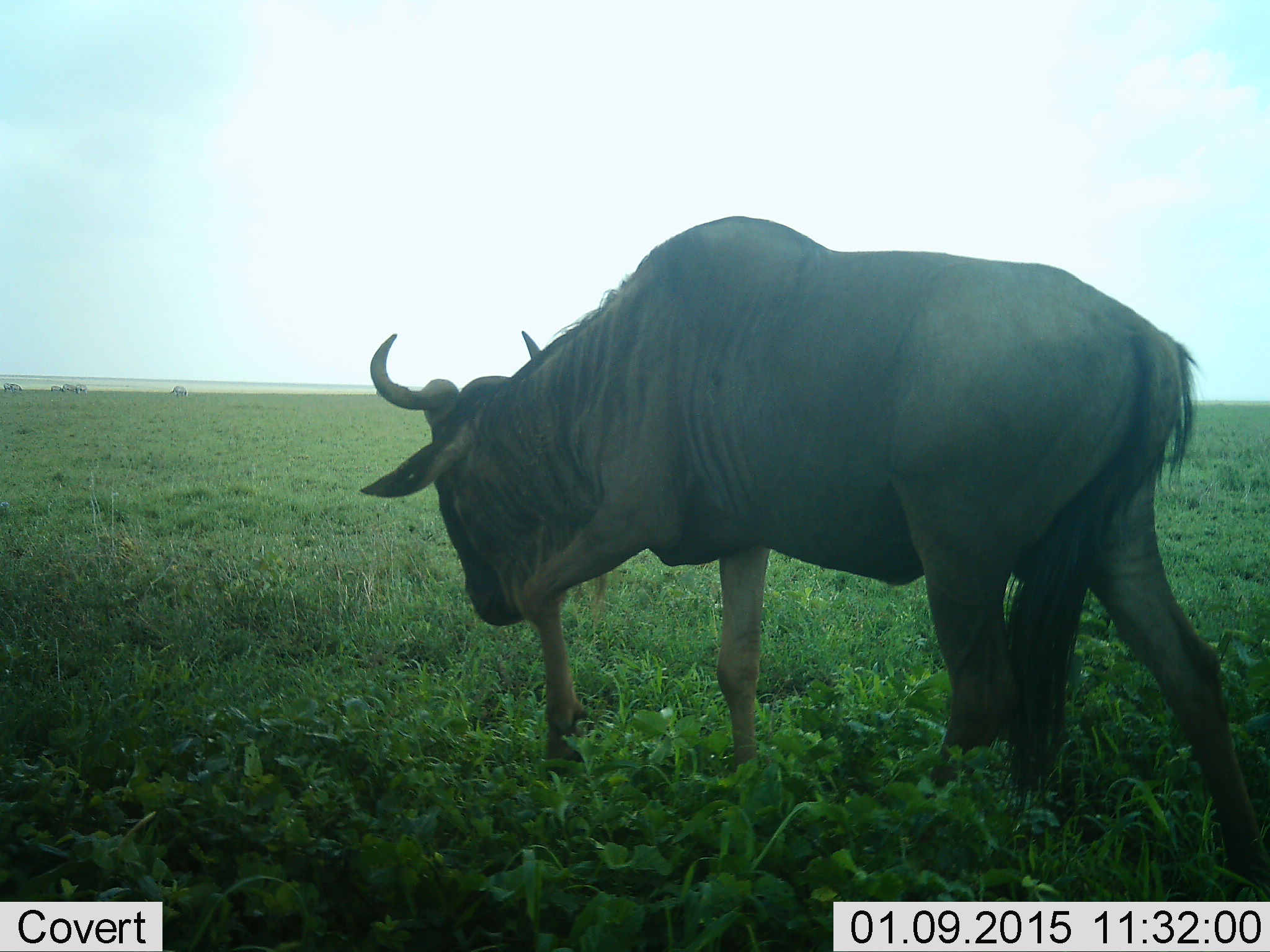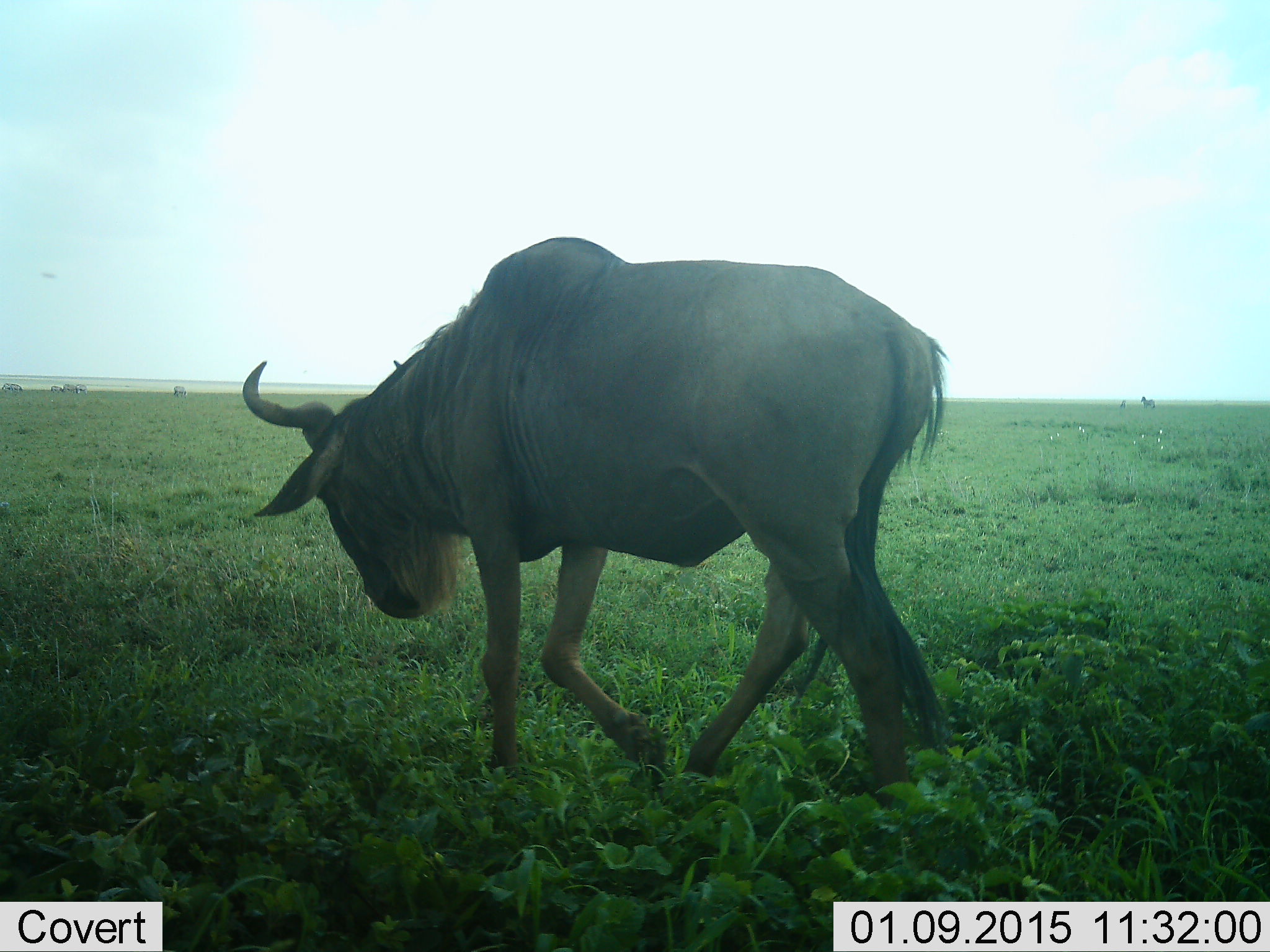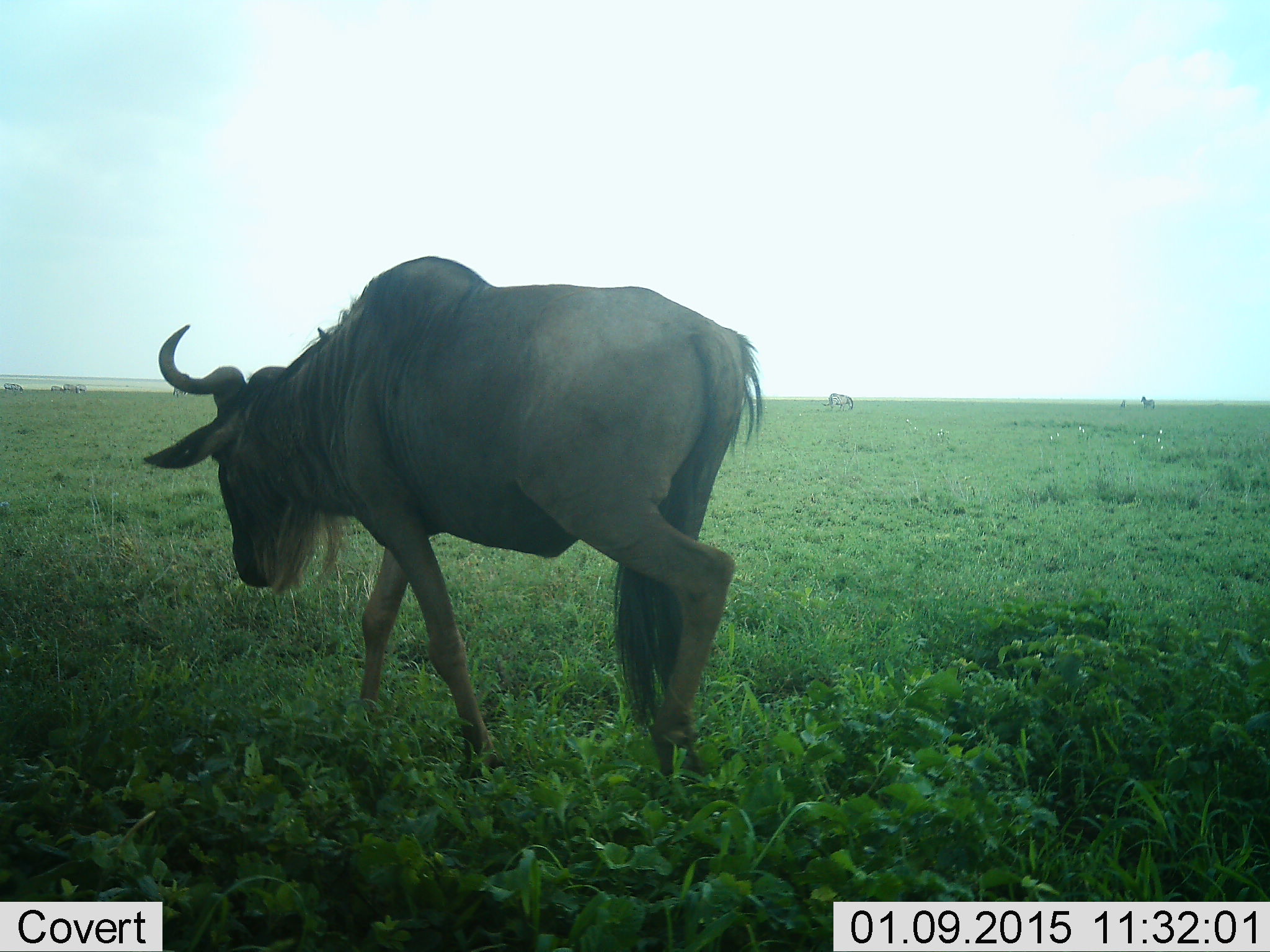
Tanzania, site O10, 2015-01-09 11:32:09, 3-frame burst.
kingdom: Animalia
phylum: Chordata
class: Mammalia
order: Artiodactyla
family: Bovidae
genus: Connochaetes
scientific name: Connochaetes taurinus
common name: blue wildebeest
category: wildebeest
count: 1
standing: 8%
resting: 0%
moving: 92%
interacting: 0%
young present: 0%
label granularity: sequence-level